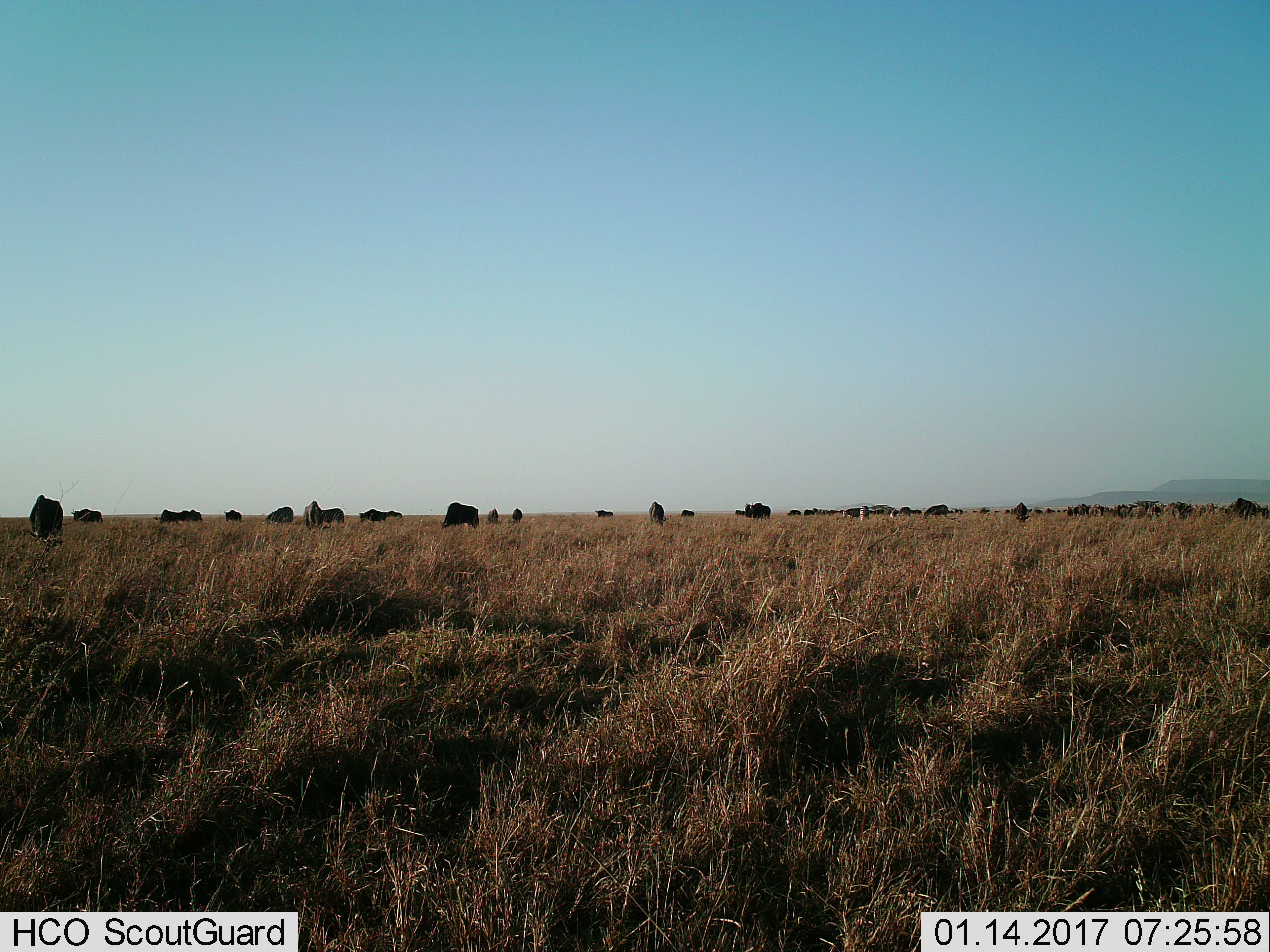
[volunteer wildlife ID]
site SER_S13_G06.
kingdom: Animalia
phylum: Chordata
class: Mammalia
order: Artiodactyla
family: Bovidae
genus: Connochaetes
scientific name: Connochaetes taurinus taurinus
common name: blue wildebeest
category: wildebeestblue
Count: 11-50.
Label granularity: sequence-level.